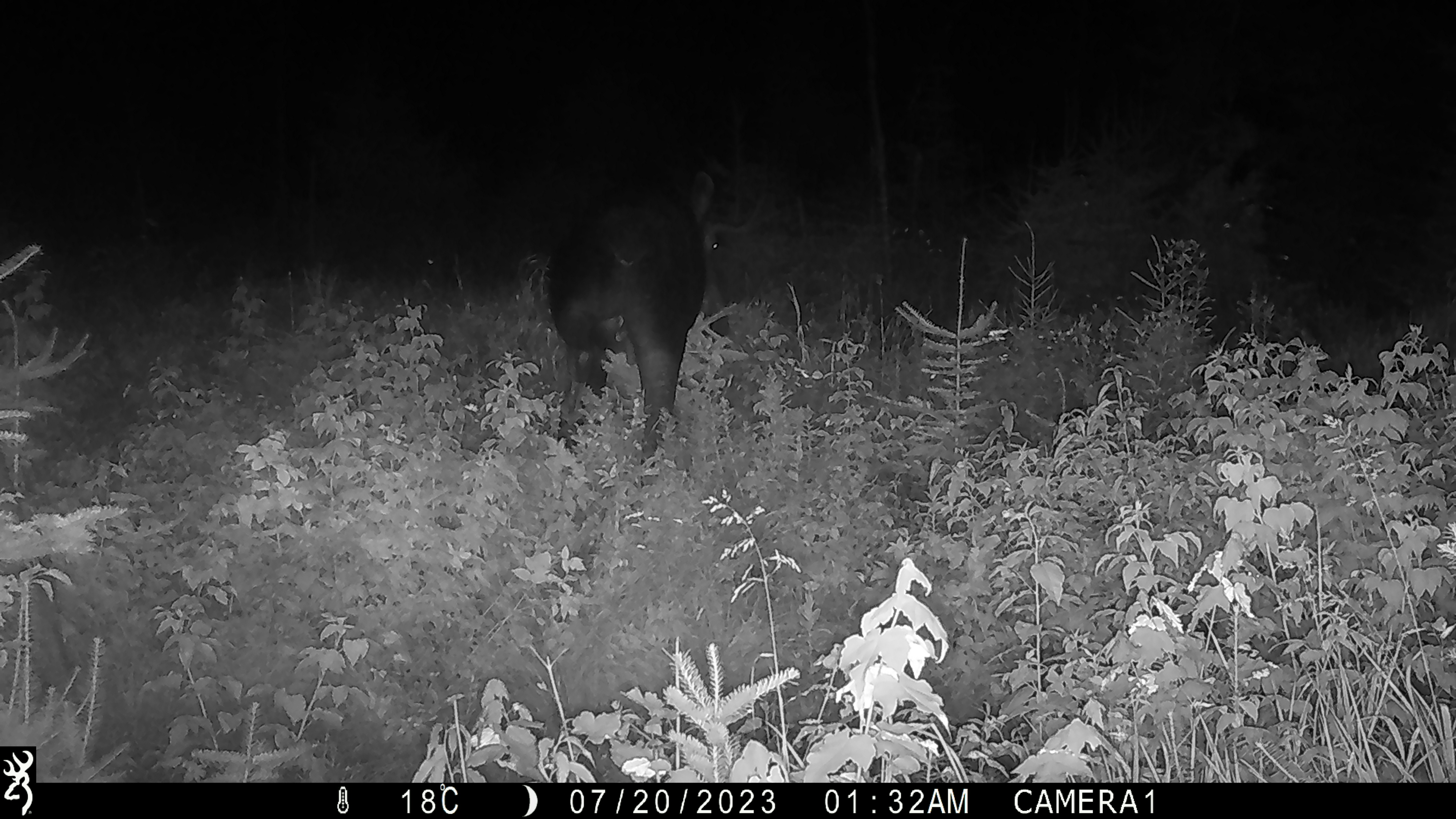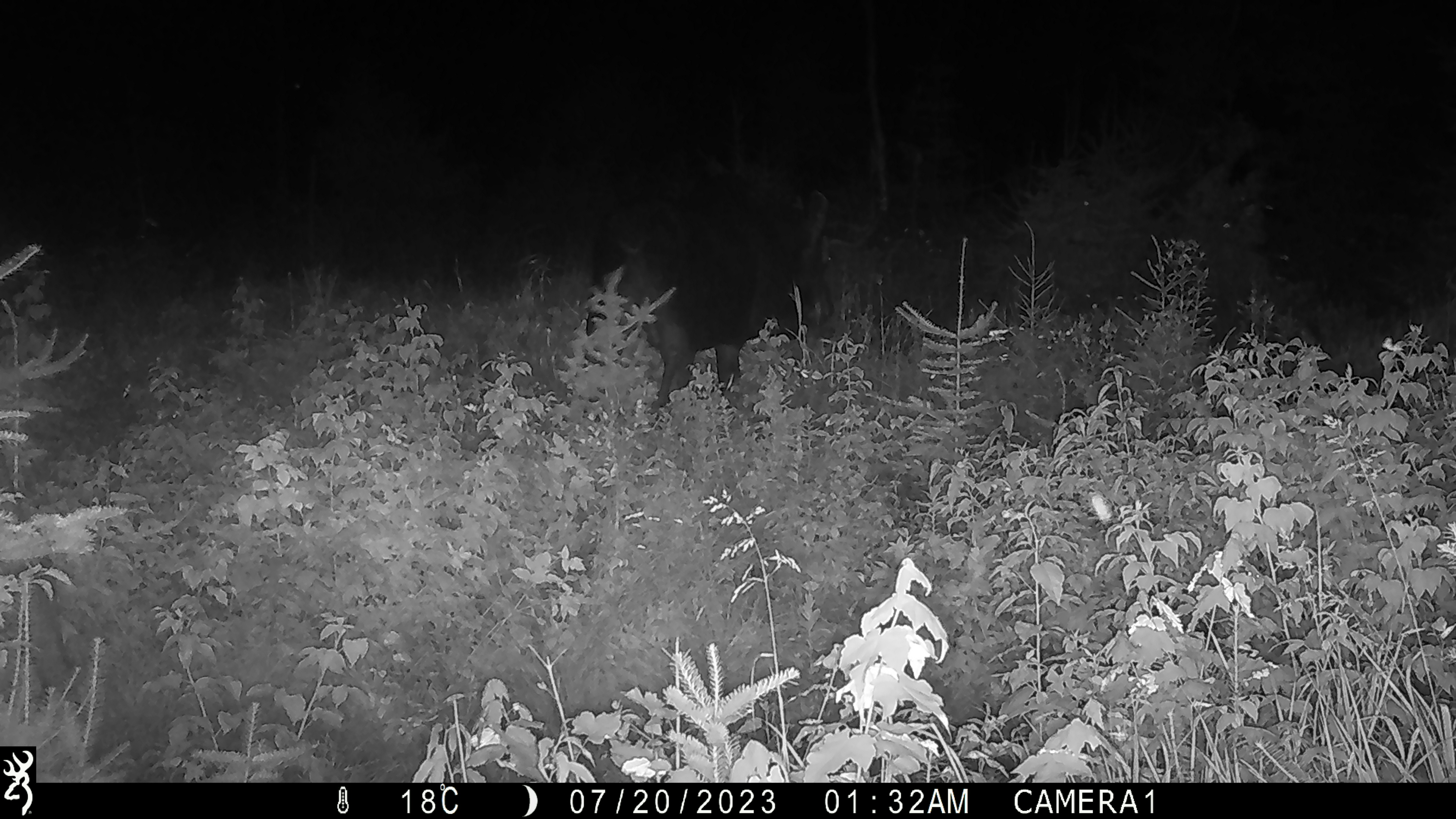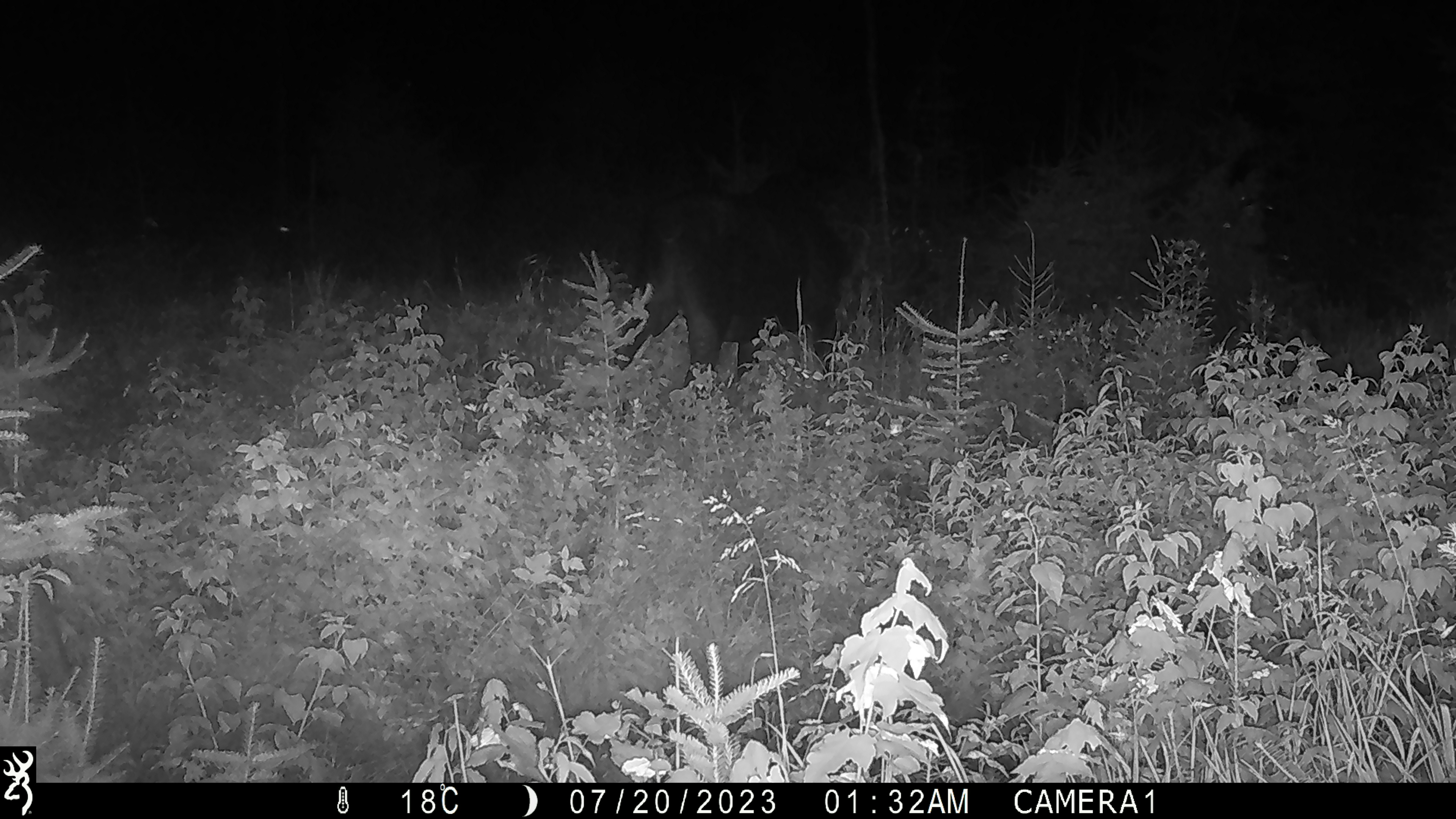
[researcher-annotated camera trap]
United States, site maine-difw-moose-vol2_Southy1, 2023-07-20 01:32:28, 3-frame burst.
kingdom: Animalia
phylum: Chordata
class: Mammalia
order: Artiodactyla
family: Cervidae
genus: Alces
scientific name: Alces alces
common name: moose